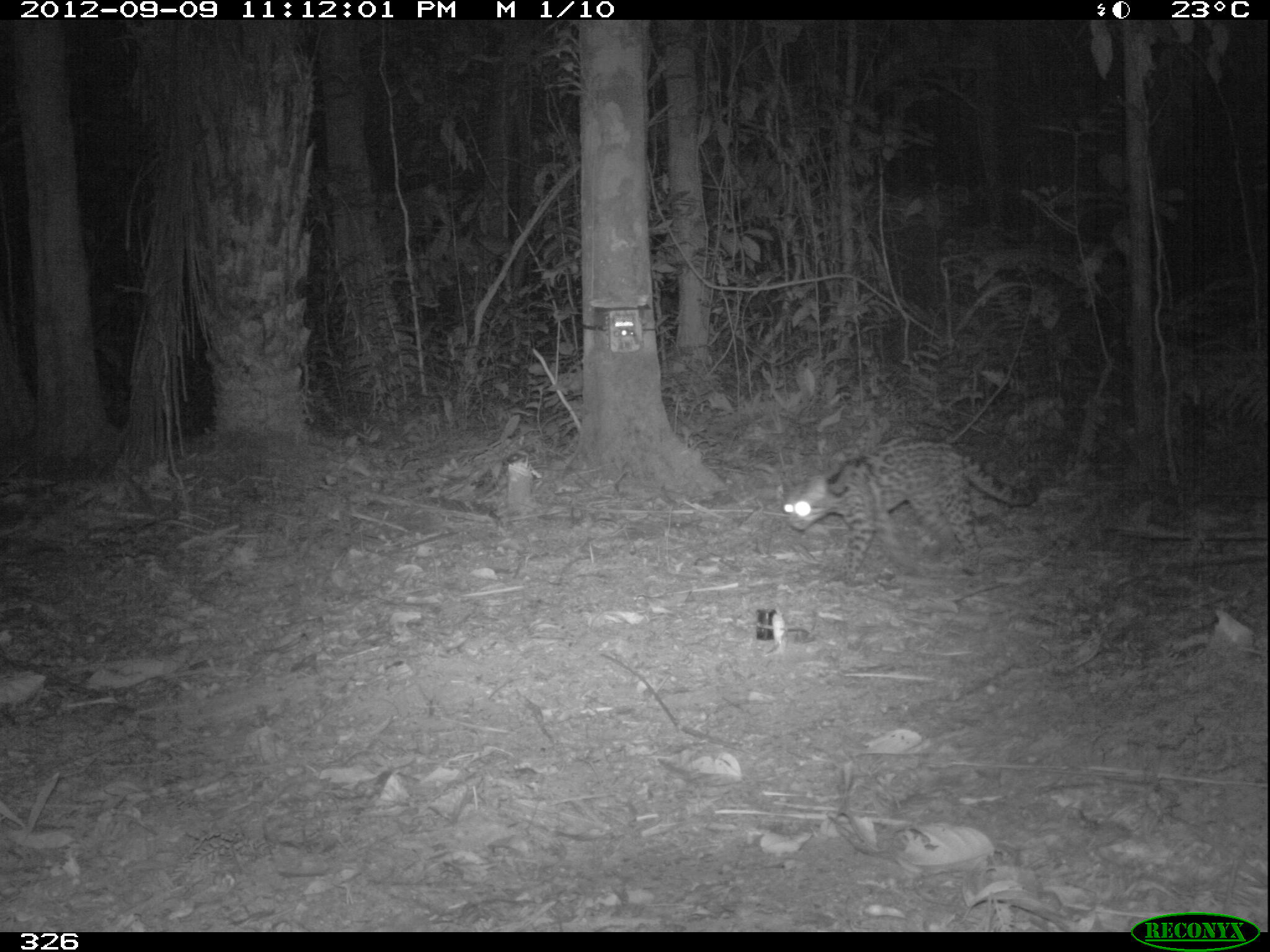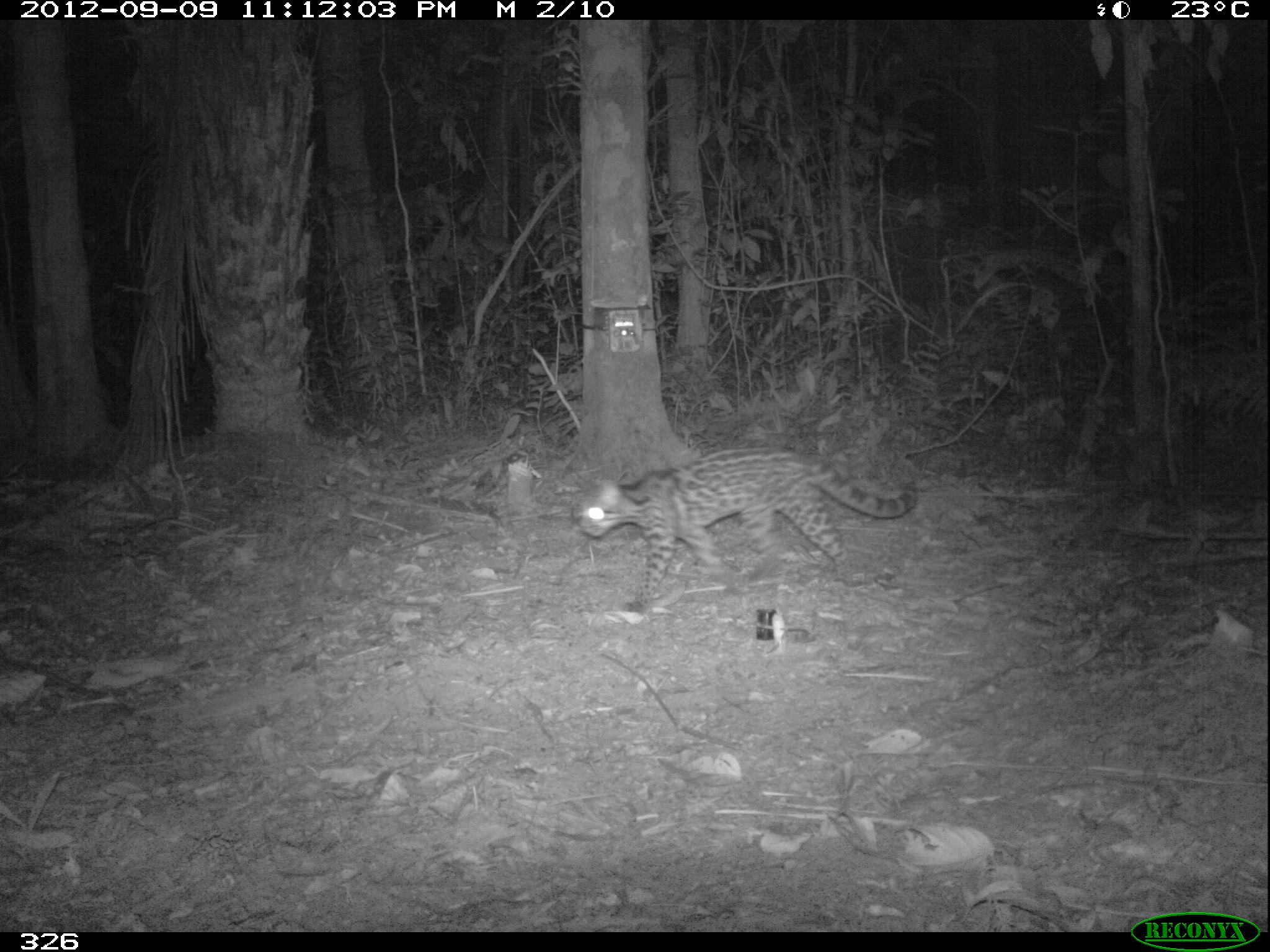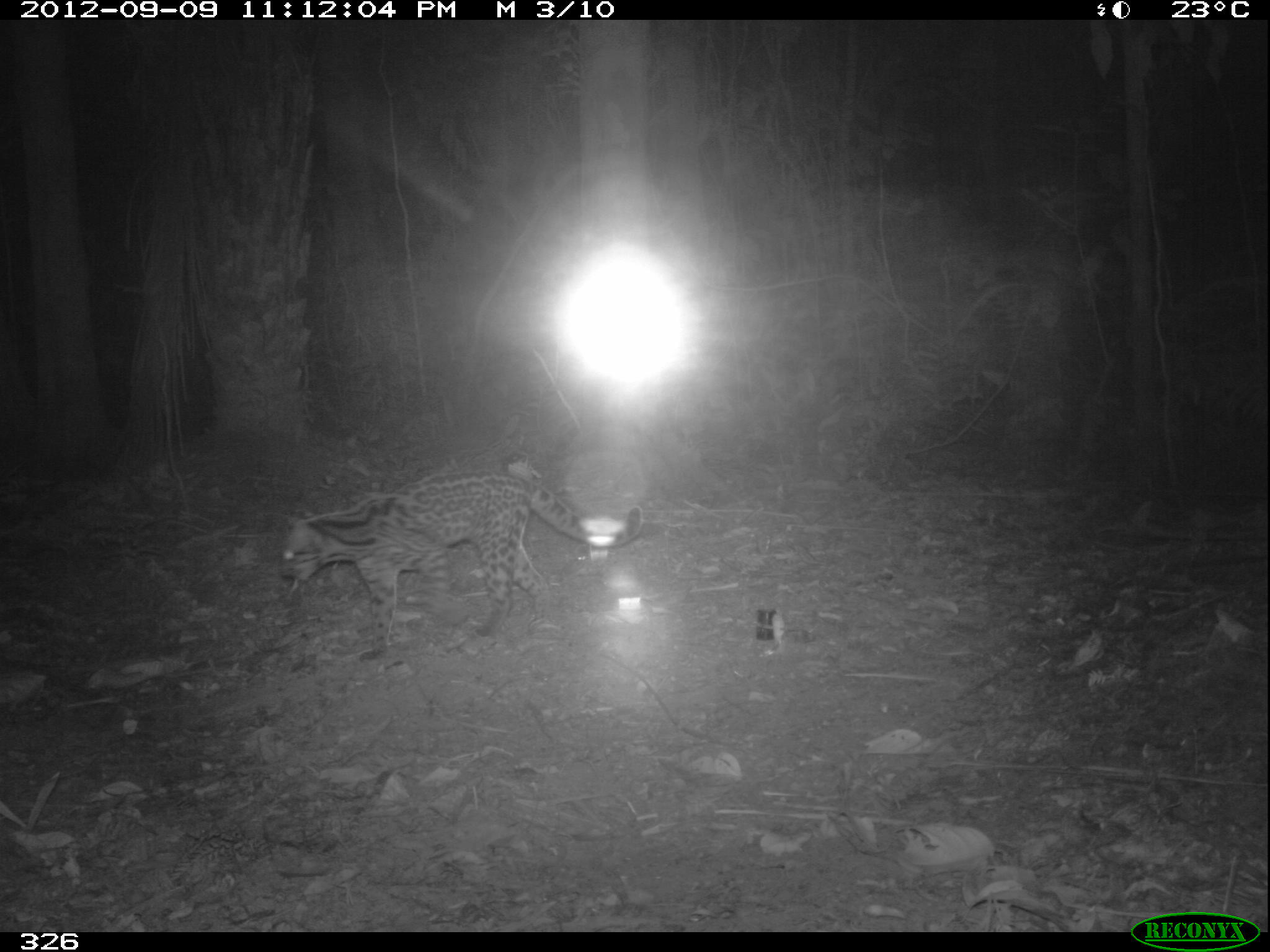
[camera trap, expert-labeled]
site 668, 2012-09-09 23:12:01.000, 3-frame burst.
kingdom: Animalia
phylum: Chordata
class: Mammalia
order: Carnivora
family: Felidae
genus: Leopardus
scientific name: Leopardus wiedii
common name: margay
Leopardus wiedii (margay).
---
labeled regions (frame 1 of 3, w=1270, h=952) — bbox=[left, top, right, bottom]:
leopardus wiedii: bbox=[781, 431, 1044, 584]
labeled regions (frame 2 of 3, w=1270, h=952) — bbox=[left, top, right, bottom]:
leopardus wiedii: bbox=[572, 440, 920, 613]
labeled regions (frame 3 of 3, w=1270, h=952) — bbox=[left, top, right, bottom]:
leopardus wiedii: bbox=[279, 467, 646, 664]